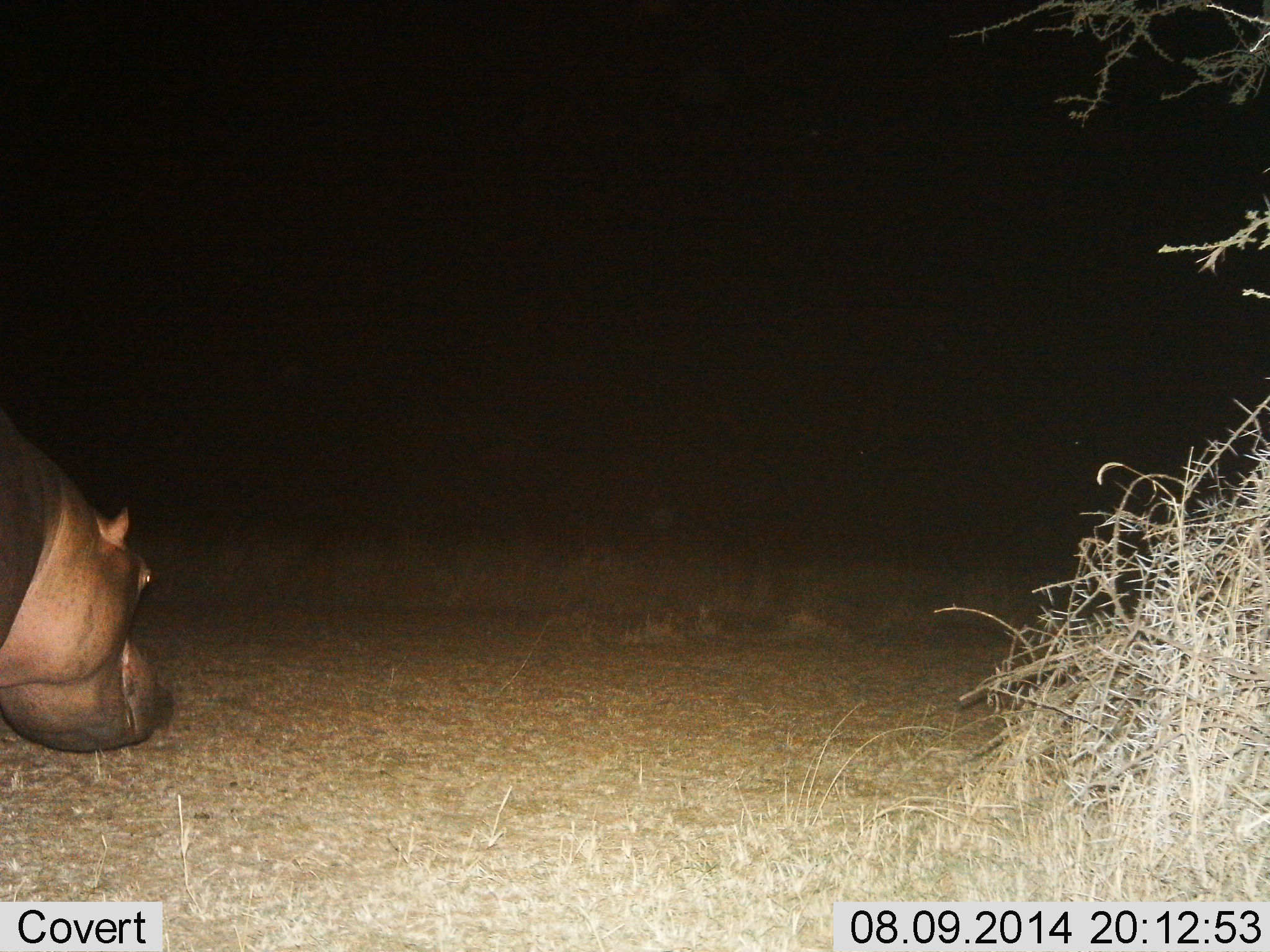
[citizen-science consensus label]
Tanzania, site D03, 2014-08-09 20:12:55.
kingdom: Animalia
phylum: Chordata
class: Mammalia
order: Artiodactyla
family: Hippopotamidae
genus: Hippopotamus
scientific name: Hippopotamus amphibius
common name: hippopotamus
Hippopotamus (Hippopotamus amphibius), count 1. Behavior (volunteer vote fractions): standing 30%, resting 0%, moving 60%, interacting 0%. Young present (vote fraction): 0%. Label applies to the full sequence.